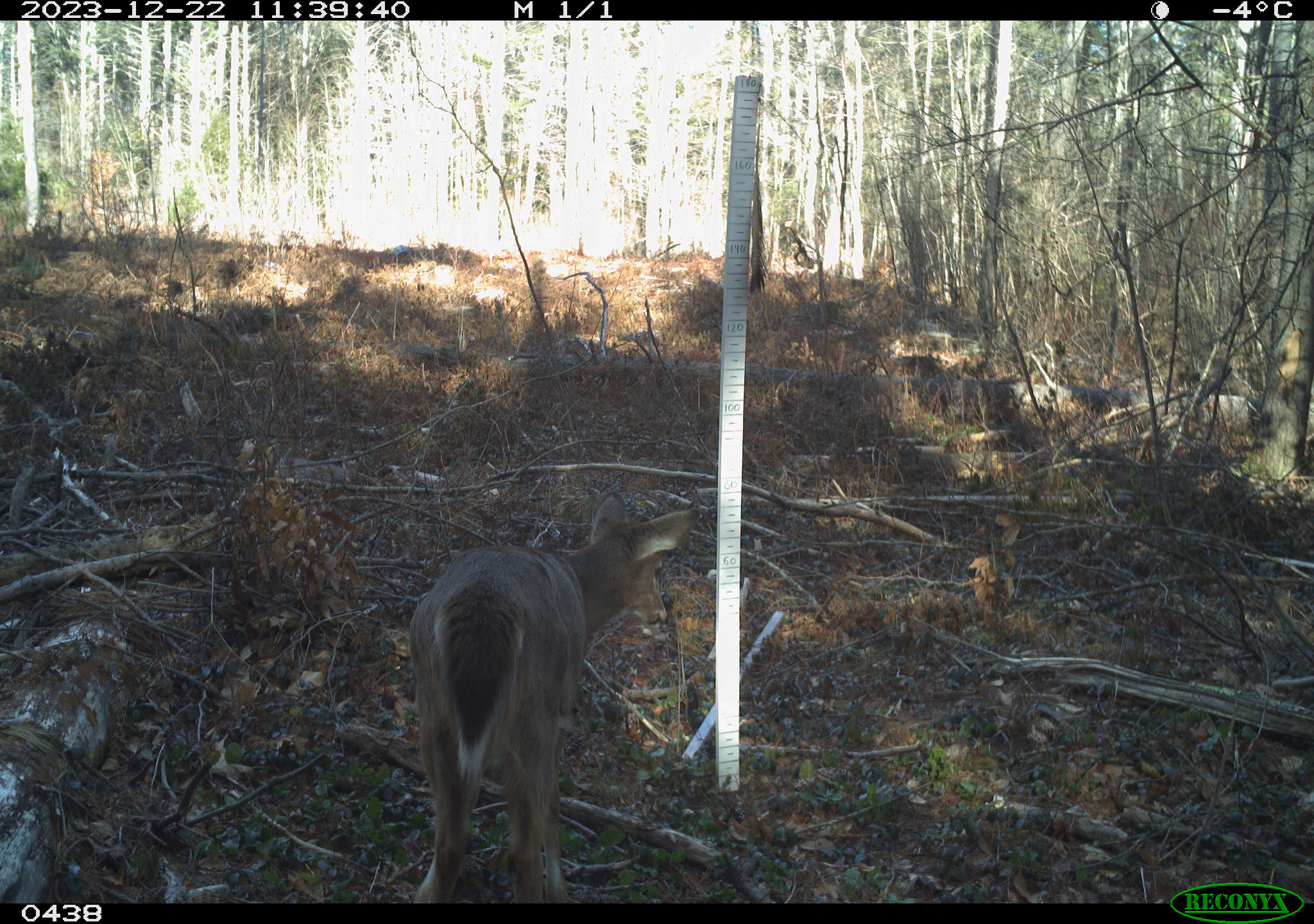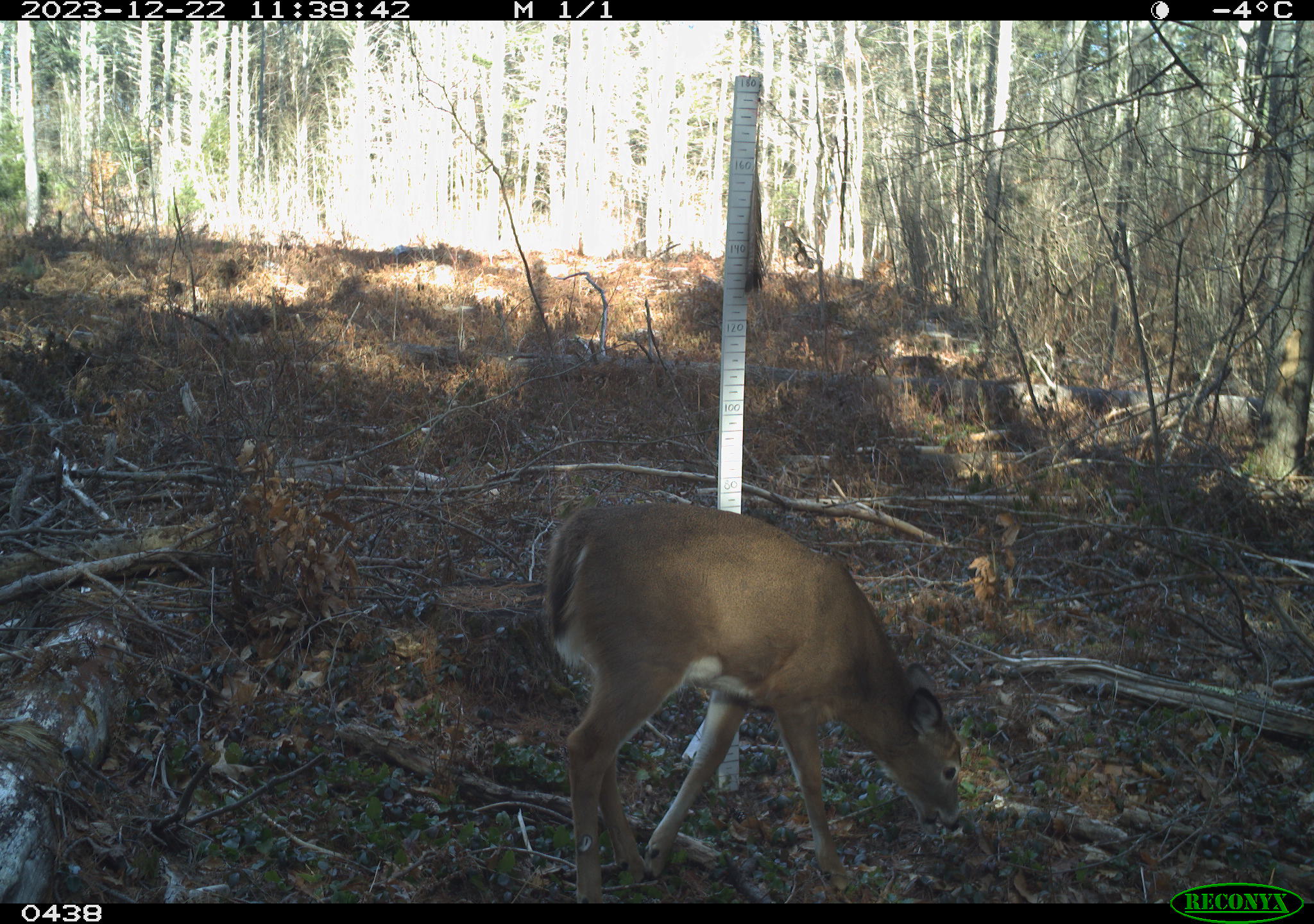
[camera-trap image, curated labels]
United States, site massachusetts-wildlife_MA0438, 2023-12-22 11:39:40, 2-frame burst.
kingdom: Animalia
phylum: Chordata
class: Mammalia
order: Artiodactyla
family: Cervidae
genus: Odocoileus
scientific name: Odocoileus virginianus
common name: white-tailed deer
White-tailed deer (Odocoileus virginianus).